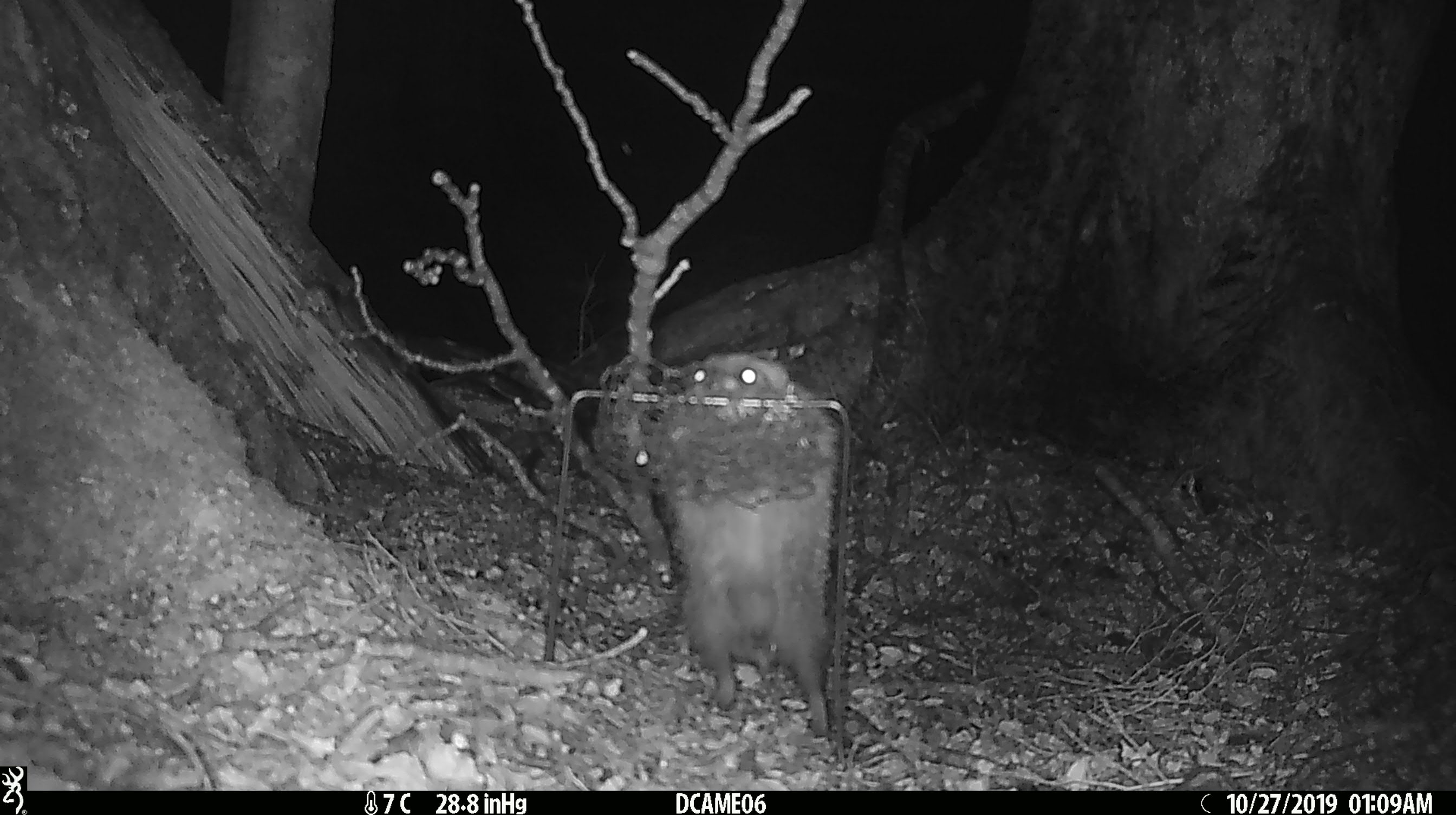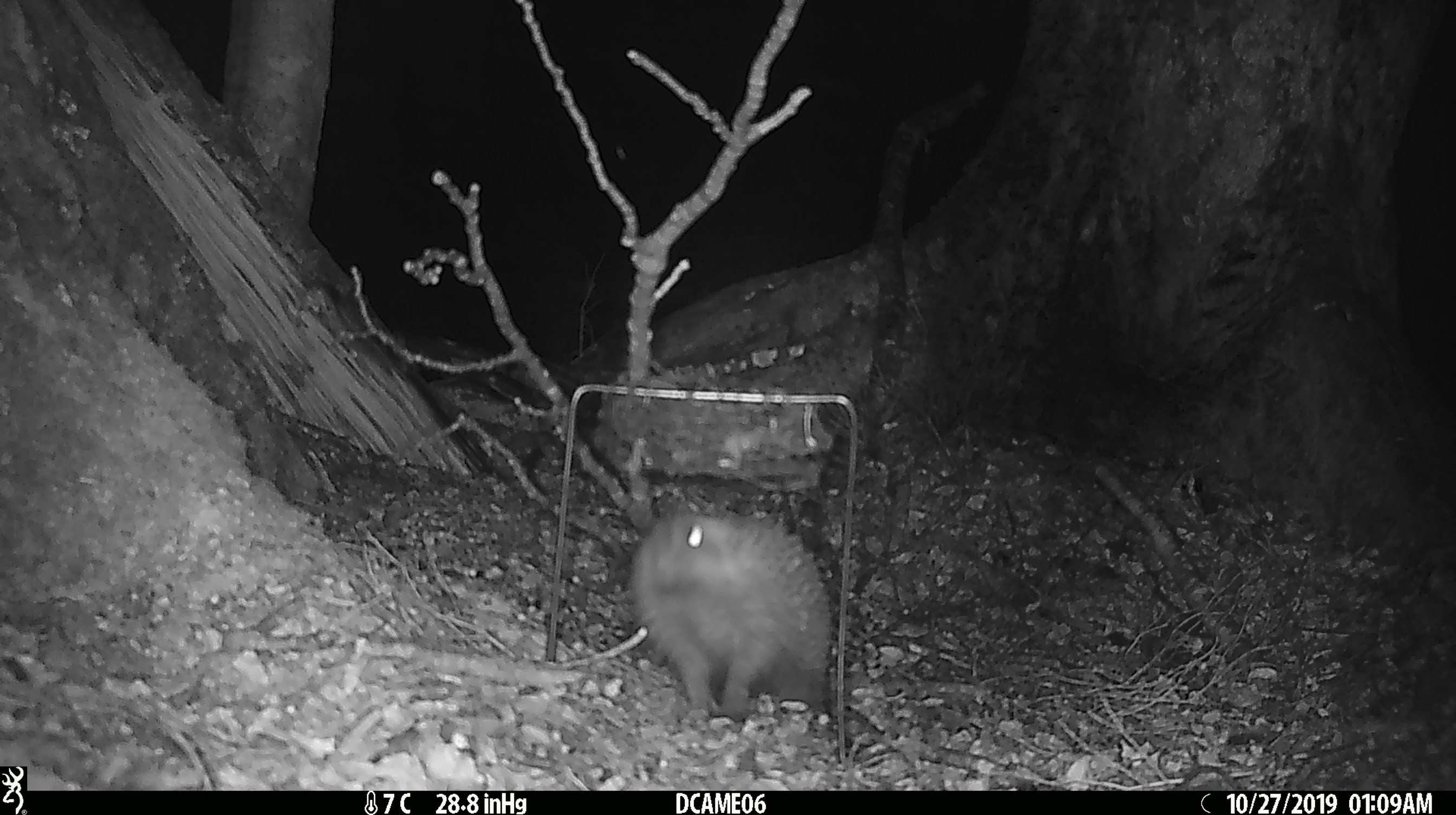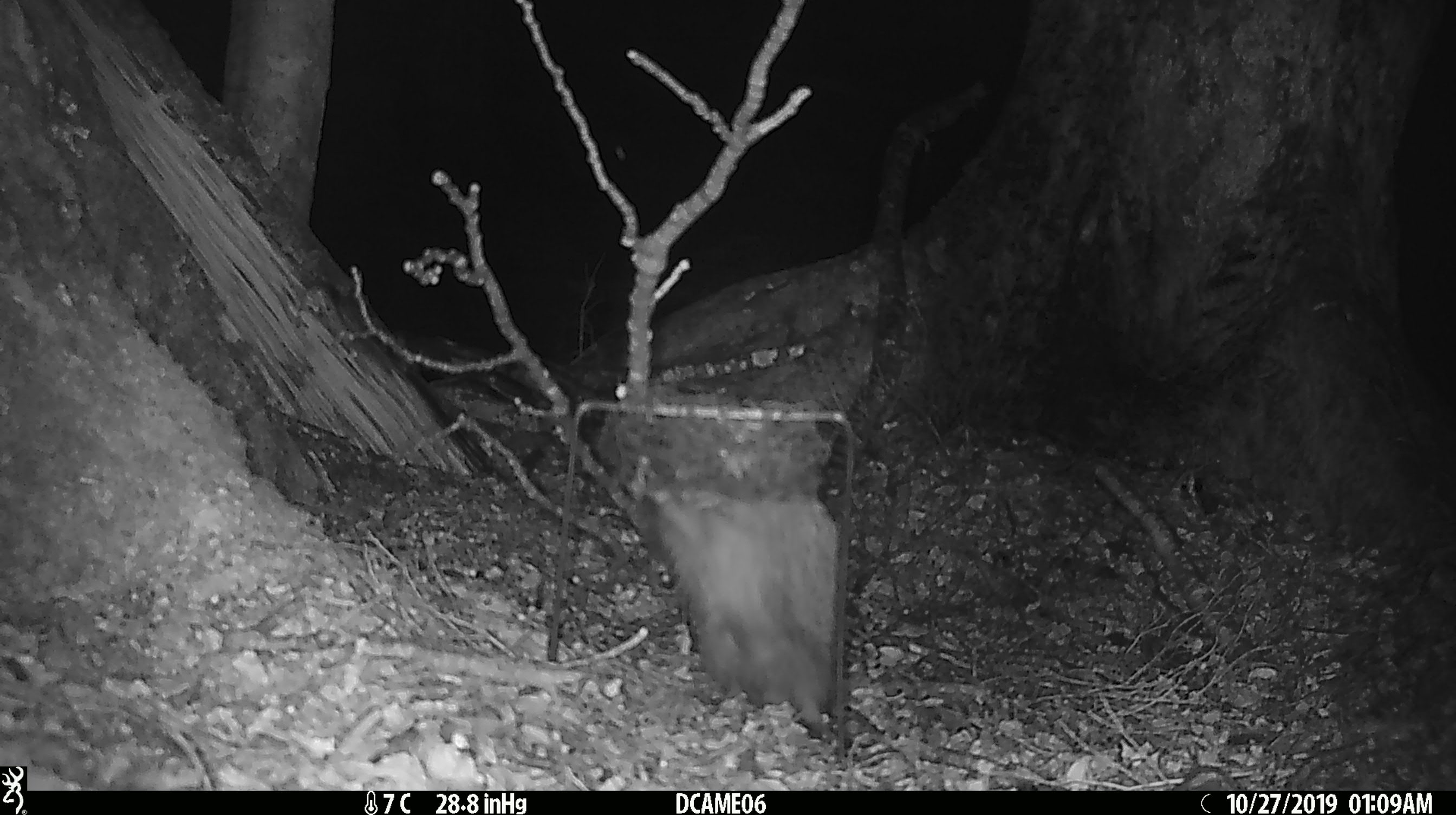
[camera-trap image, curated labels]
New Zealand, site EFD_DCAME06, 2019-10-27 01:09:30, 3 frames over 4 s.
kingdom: Animalia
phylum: Chordata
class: Mammalia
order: Eulipotyphla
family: Erinaceidae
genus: Erinaceus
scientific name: Erinaceus europaeus europaeus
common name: european hedgehog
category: hedgehog